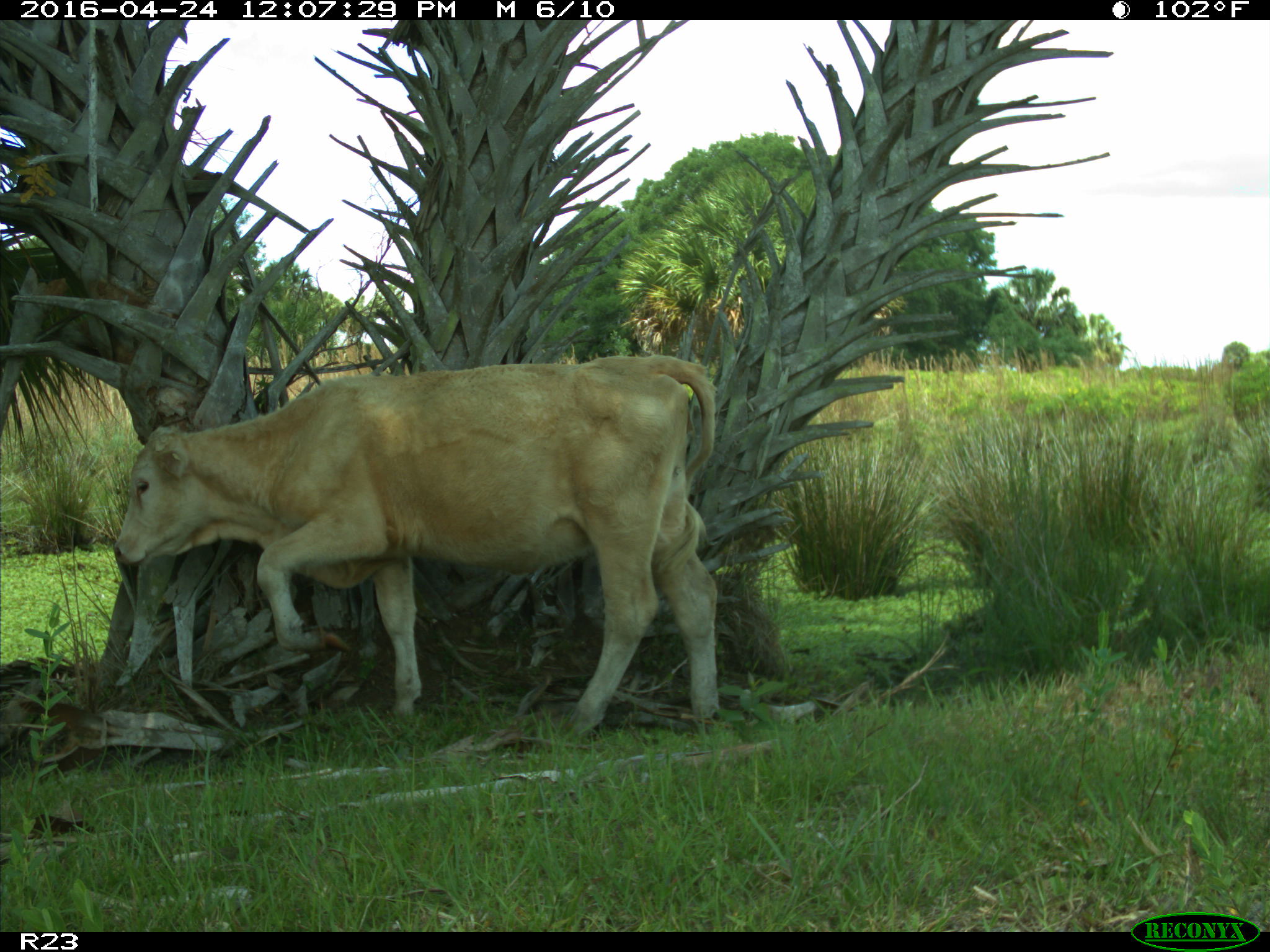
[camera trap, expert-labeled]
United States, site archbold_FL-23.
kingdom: Animalia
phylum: Chordata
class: Mammalia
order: Artiodactyla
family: Bovidae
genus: Bos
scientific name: Bos taurus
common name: domestic cow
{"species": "Bos taurus (domestic cow)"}